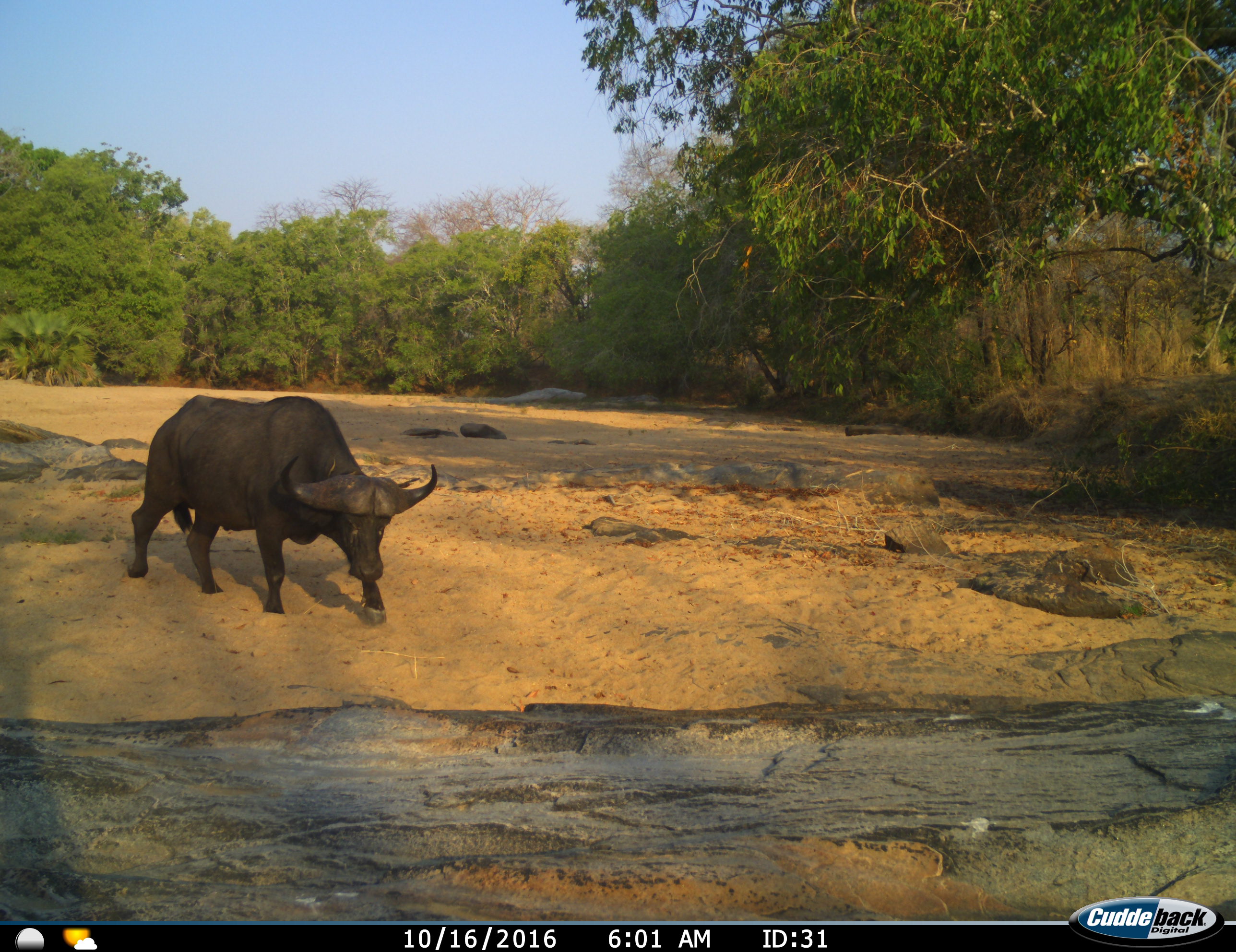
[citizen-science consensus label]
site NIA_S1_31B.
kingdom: Animalia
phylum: Chordata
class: Mammalia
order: Artiodactyla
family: Bovidae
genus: Syncerus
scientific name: Syncerus caffer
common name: african buffalo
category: buffalo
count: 1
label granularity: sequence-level